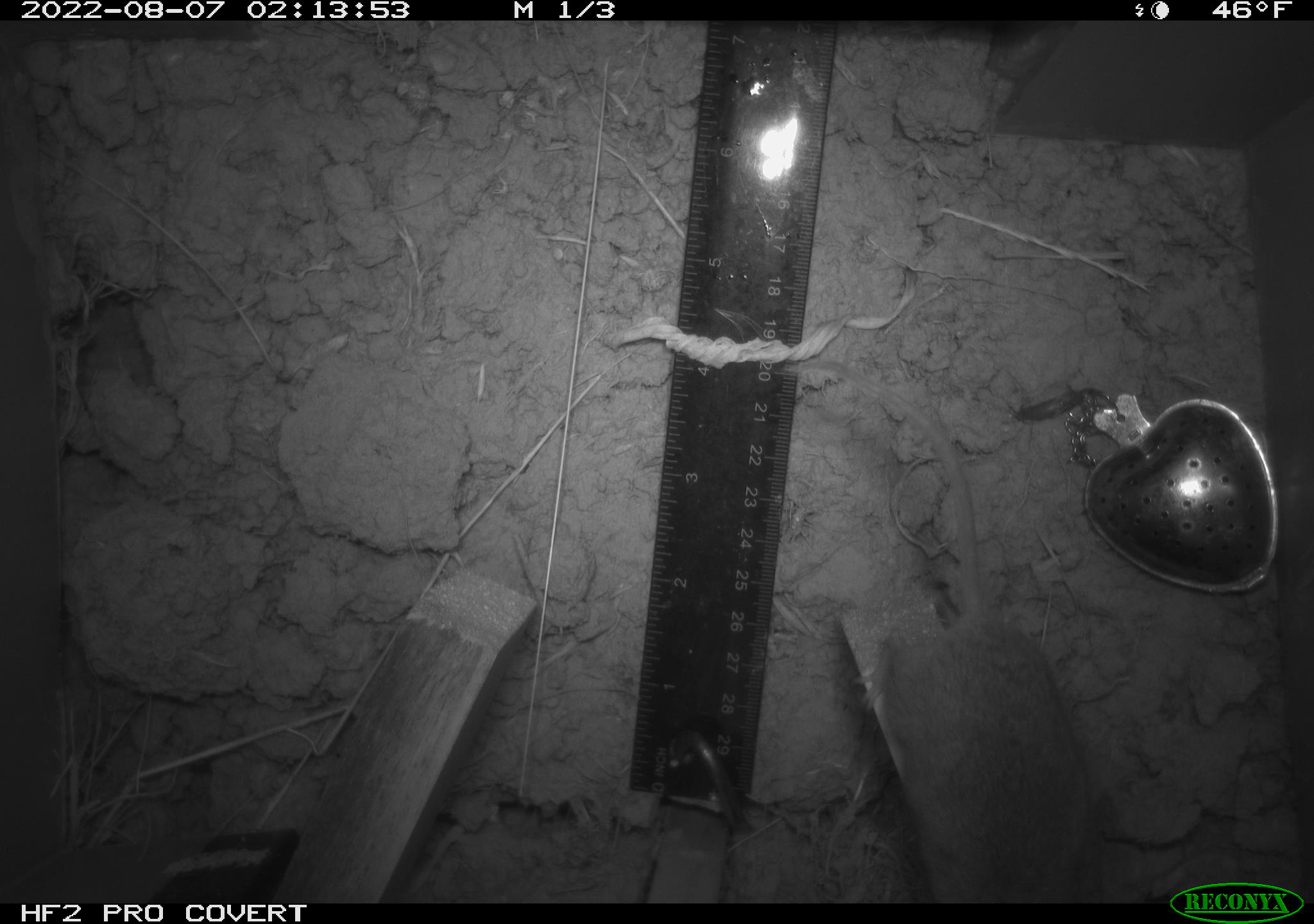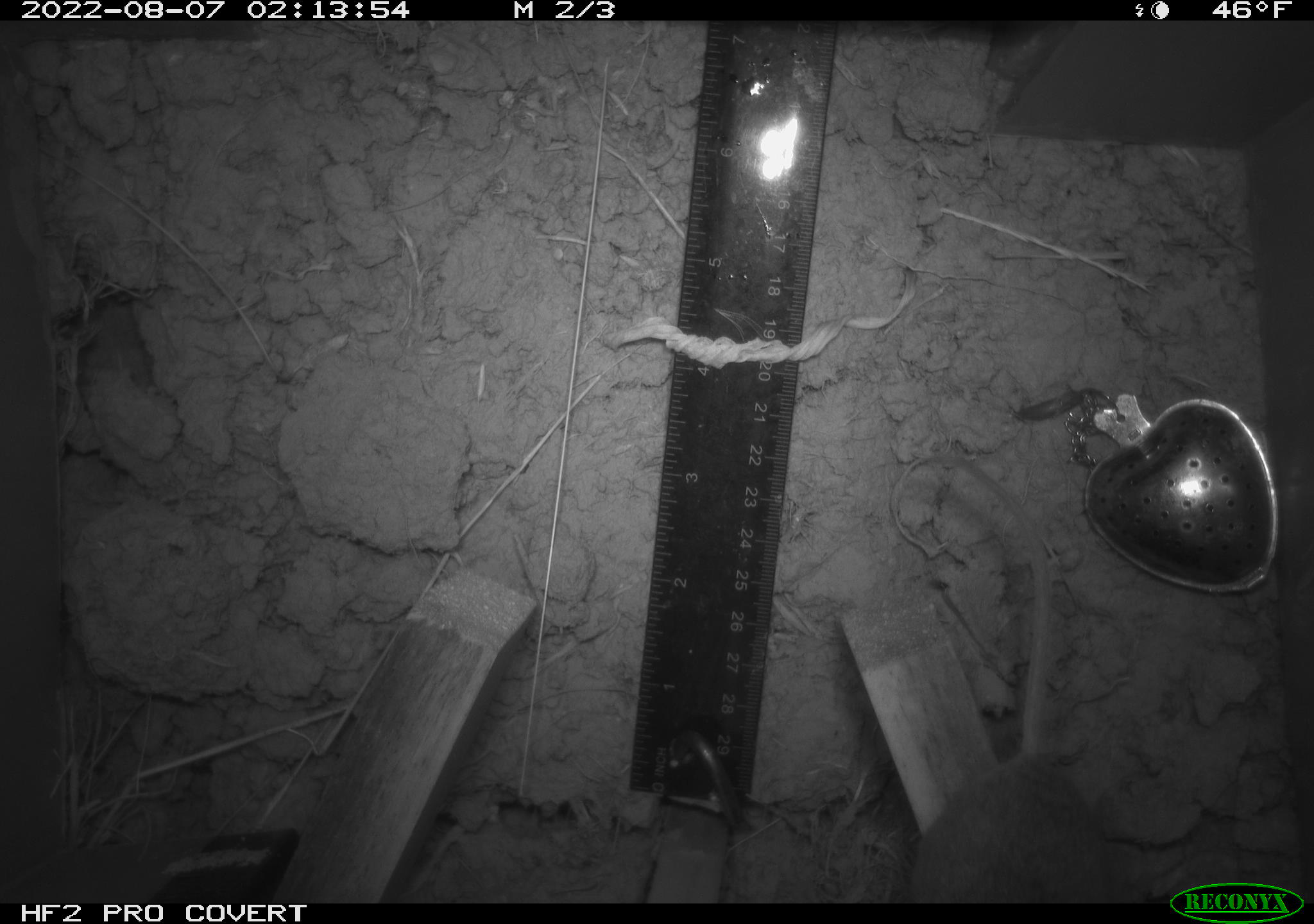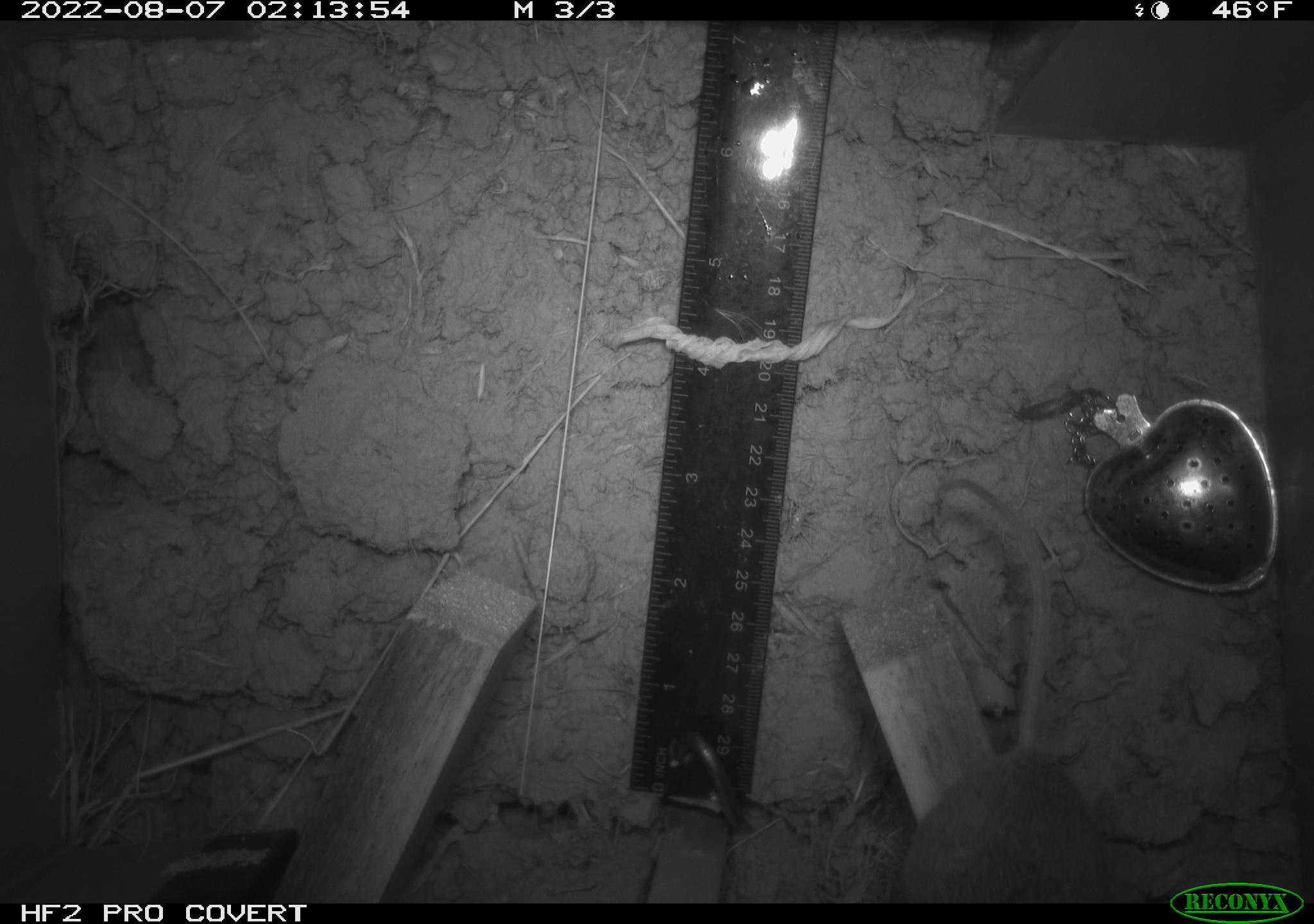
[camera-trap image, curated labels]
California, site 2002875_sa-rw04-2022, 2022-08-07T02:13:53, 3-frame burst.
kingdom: Animalia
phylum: Chordata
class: Mammalia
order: Rodentia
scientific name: Rodentia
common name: mouse species